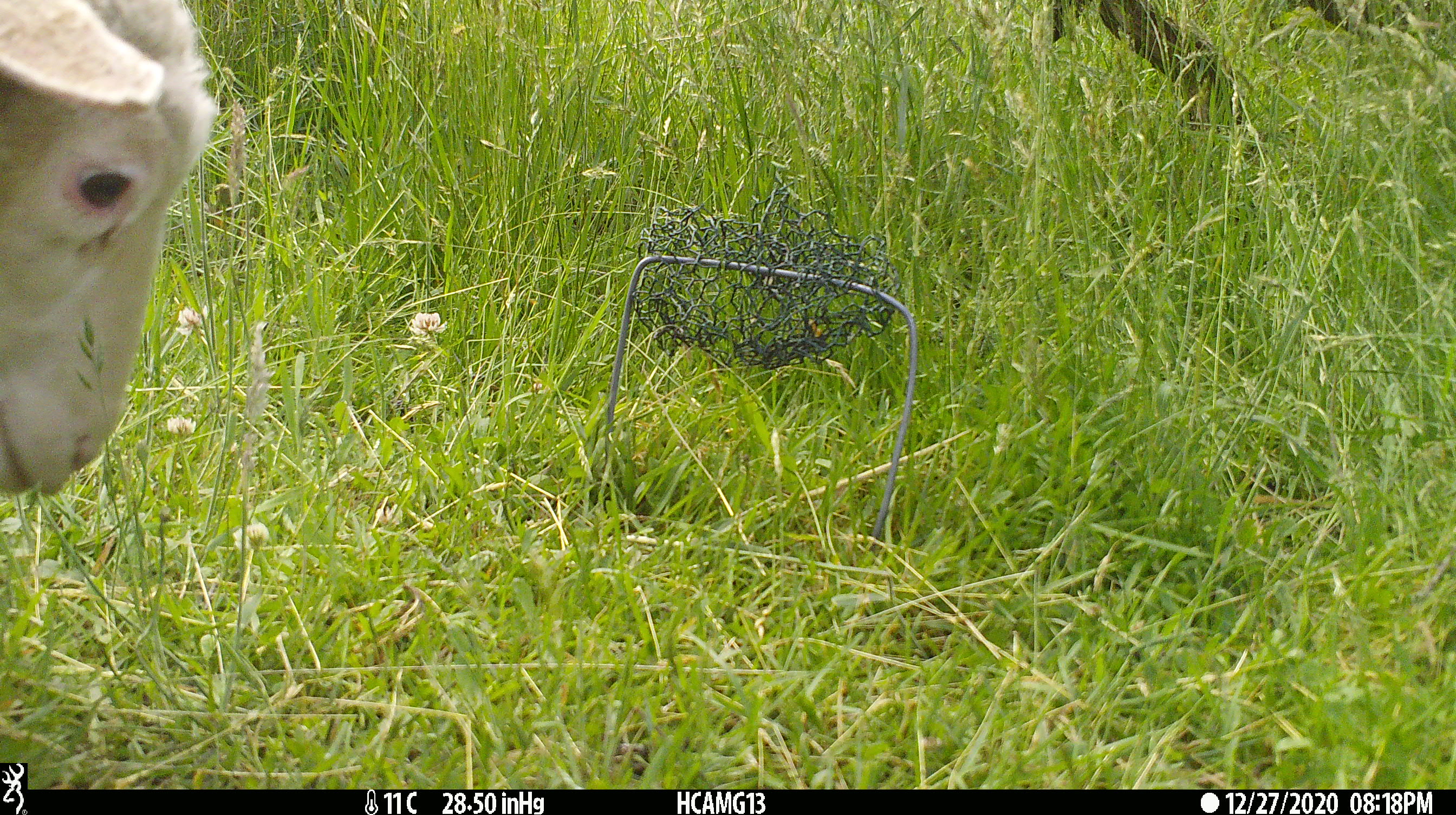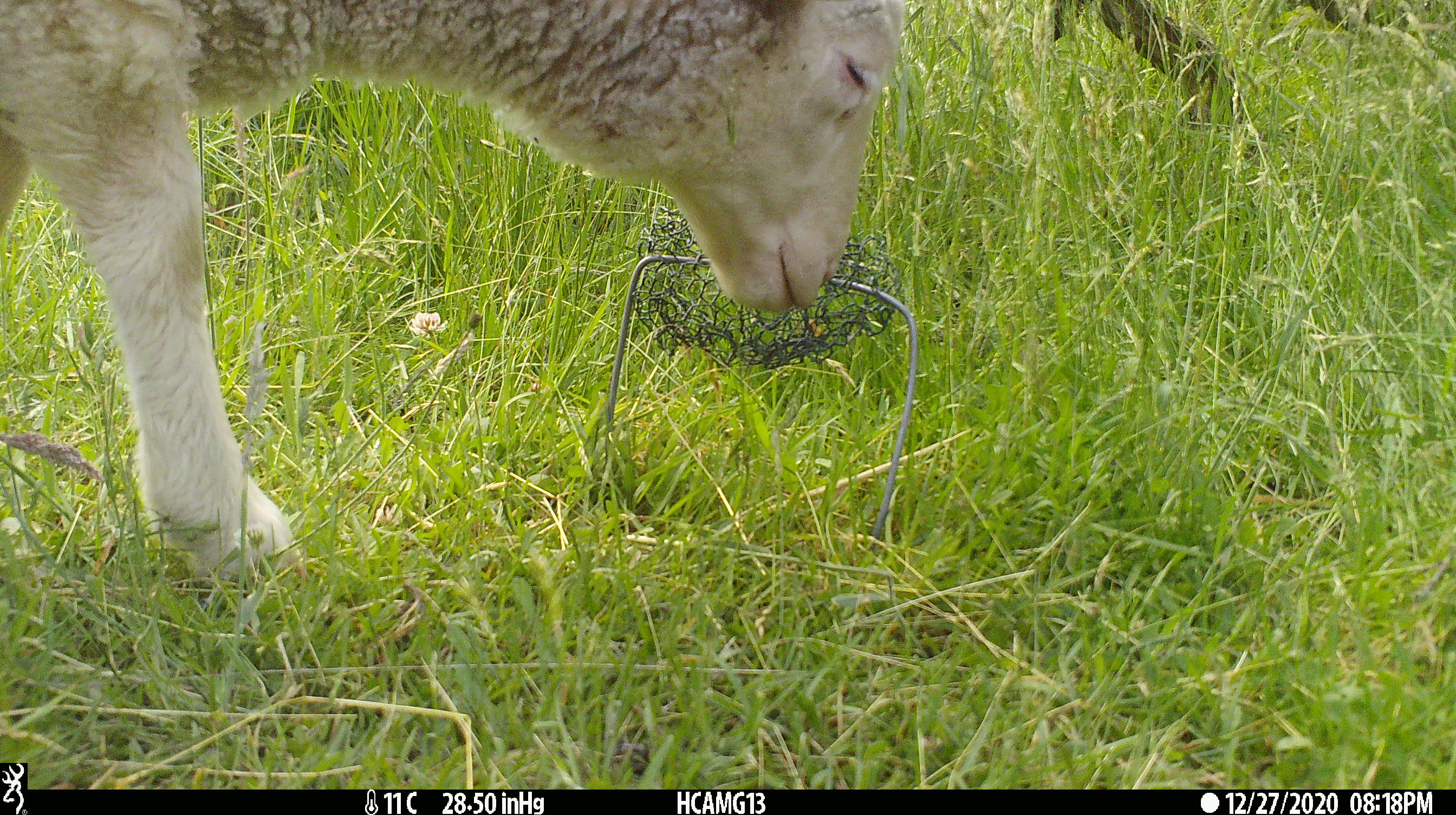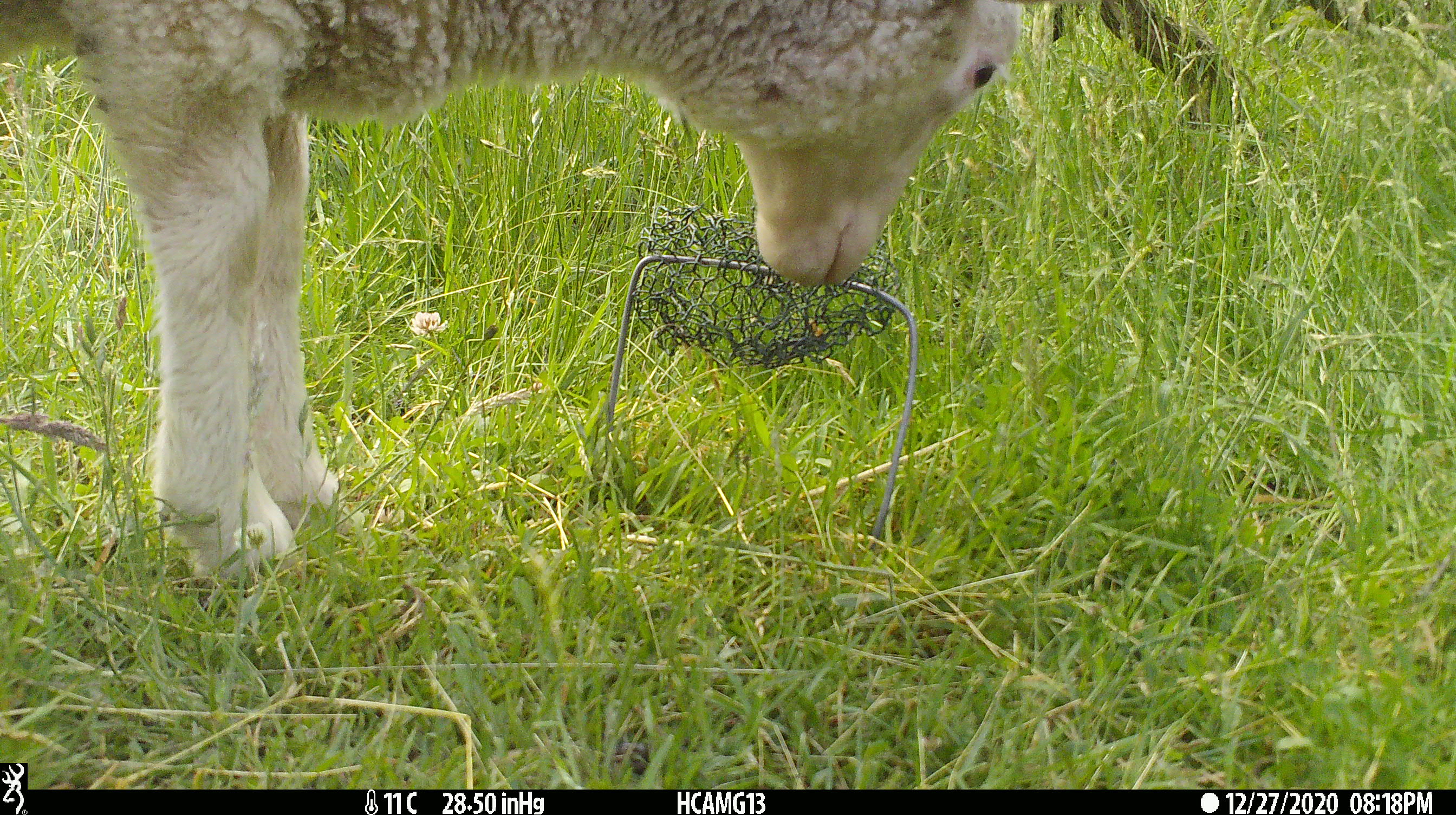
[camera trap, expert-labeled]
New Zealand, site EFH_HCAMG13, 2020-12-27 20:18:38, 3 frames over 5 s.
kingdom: Animalia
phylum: Chordata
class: Mammalia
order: Artiodactyla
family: Bovidae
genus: Ovis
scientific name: Ovis aries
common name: domestic sheep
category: sheep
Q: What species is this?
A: Sheep (domestic sheep) (Ovis aries).